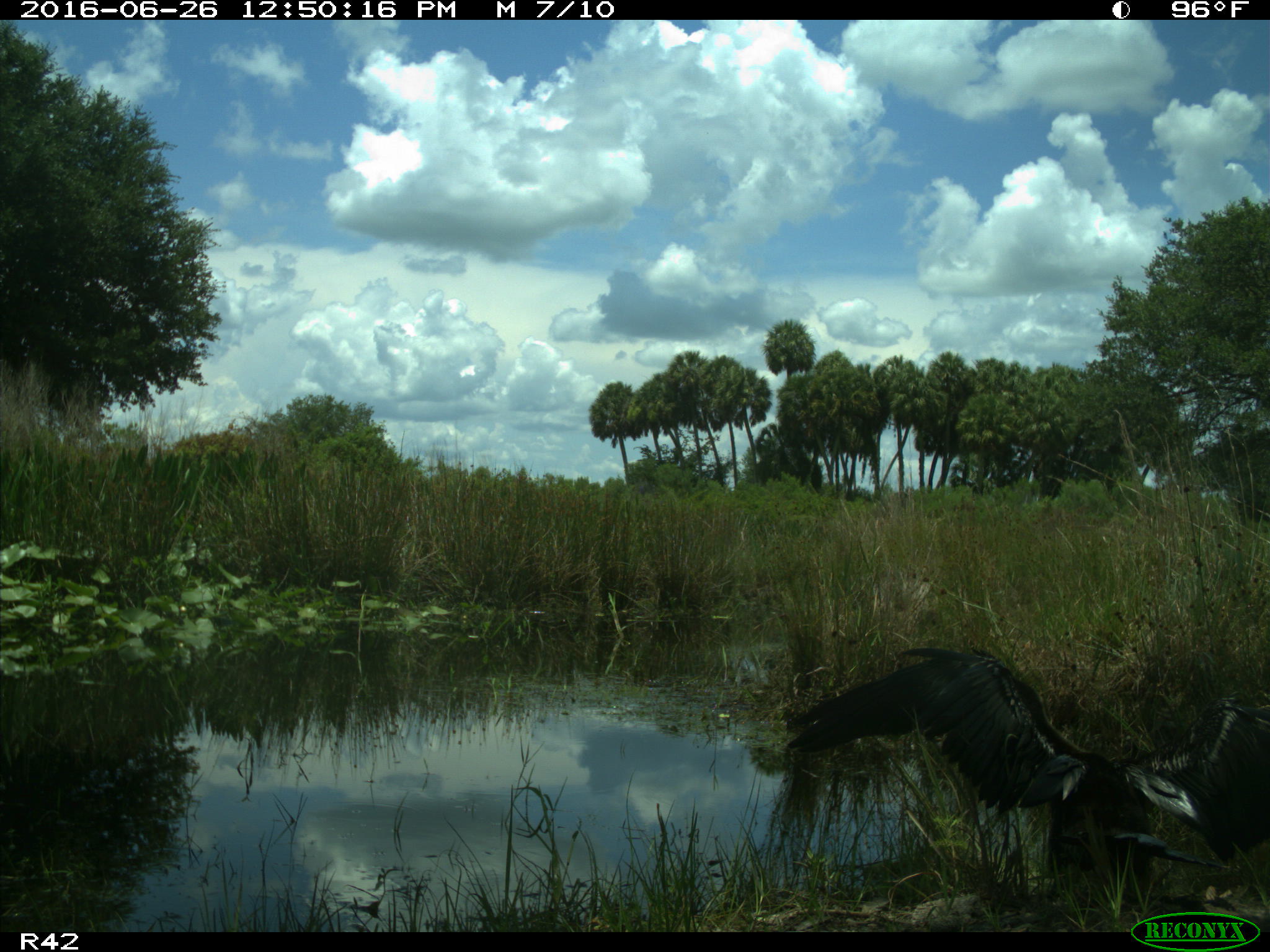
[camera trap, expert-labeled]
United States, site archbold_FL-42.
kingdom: Animalia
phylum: Chordata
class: Aves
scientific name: Aves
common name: birds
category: unidentified bird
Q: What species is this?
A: Unidentified bird (birds) (Aves).